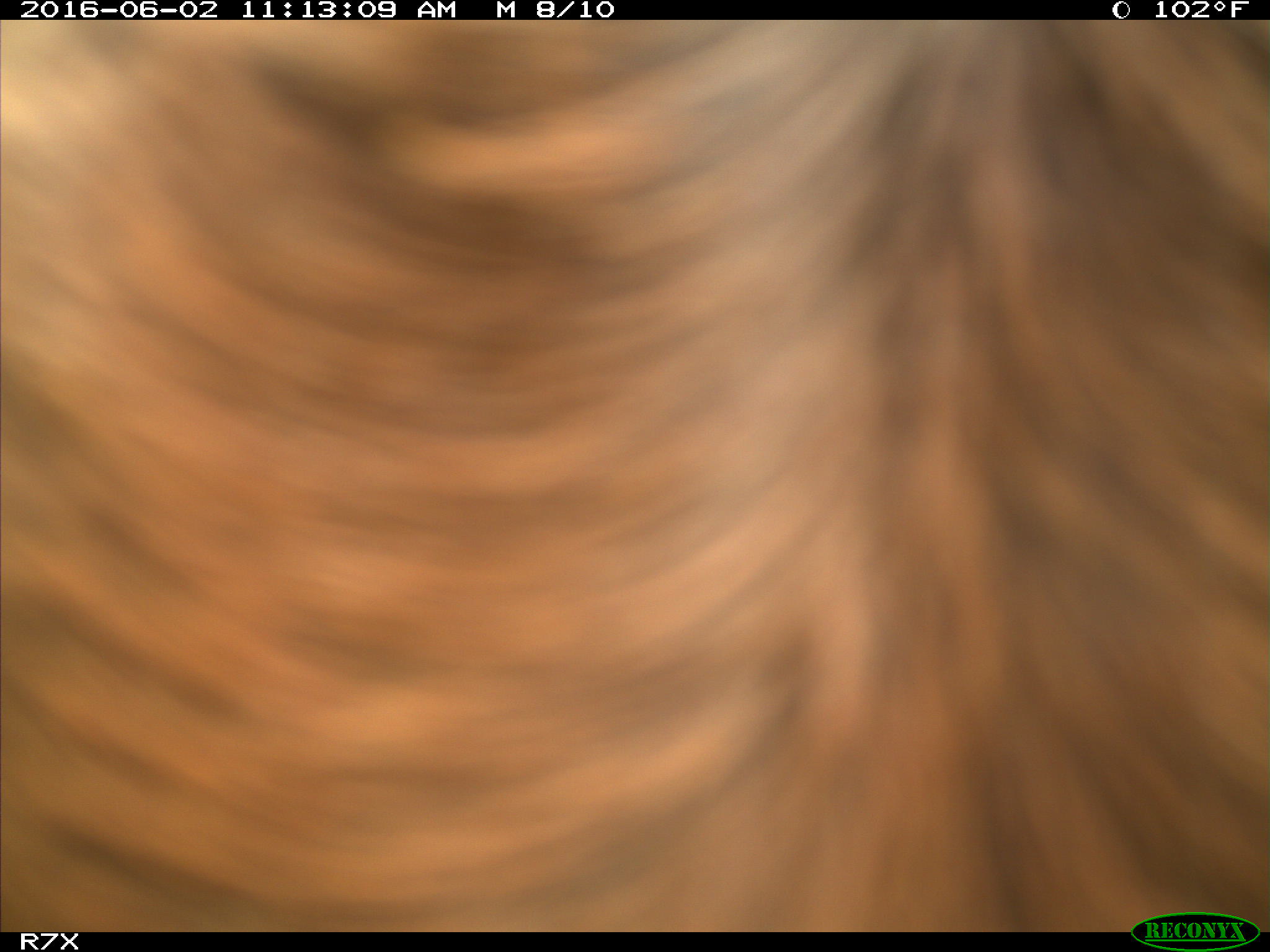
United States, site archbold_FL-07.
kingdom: Animalia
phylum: Chordata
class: Mammalia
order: Artiodactyla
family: Bovidae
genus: Bos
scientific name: Bos taurus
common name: domestic cow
Bos taurus (domestic cow).